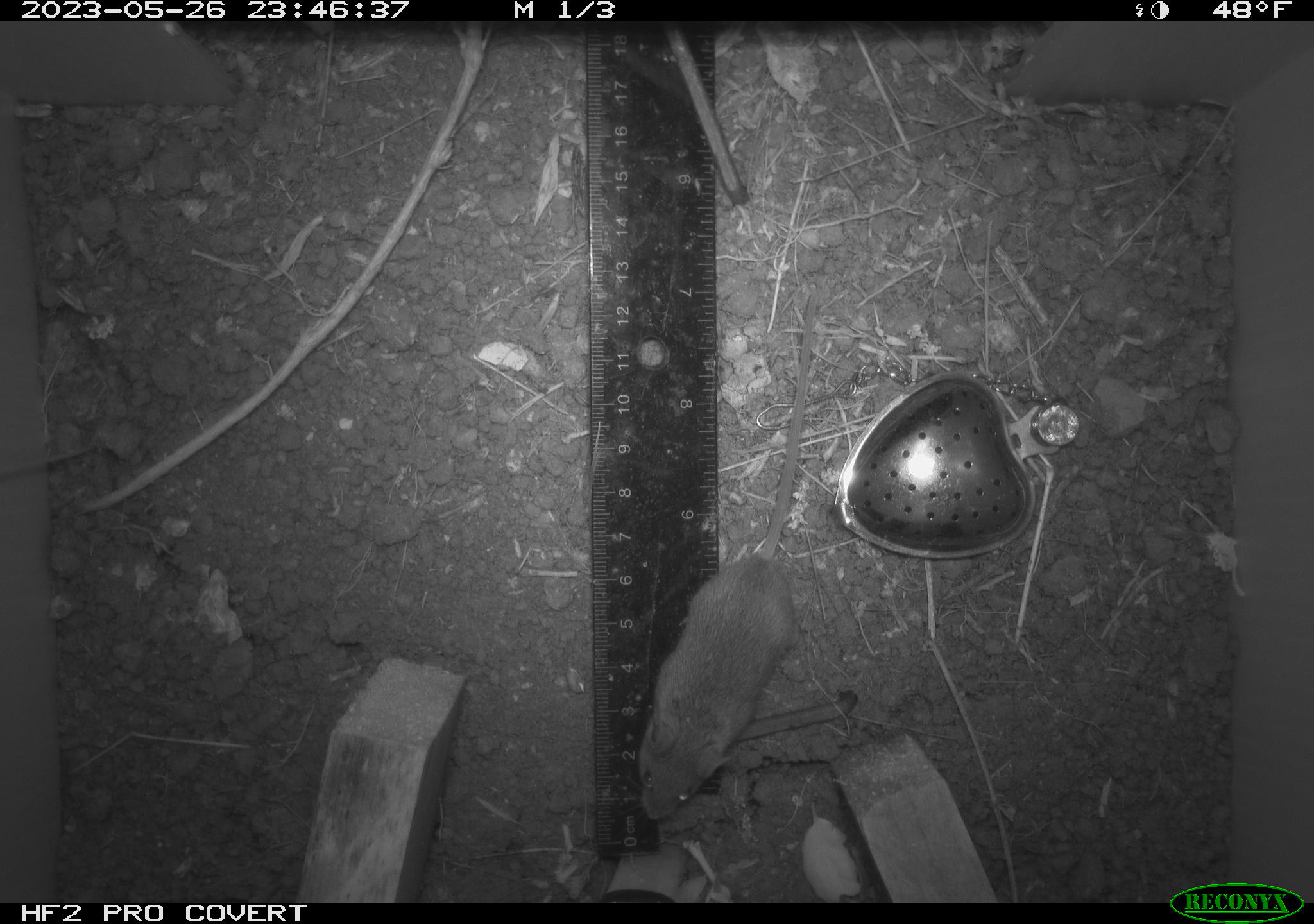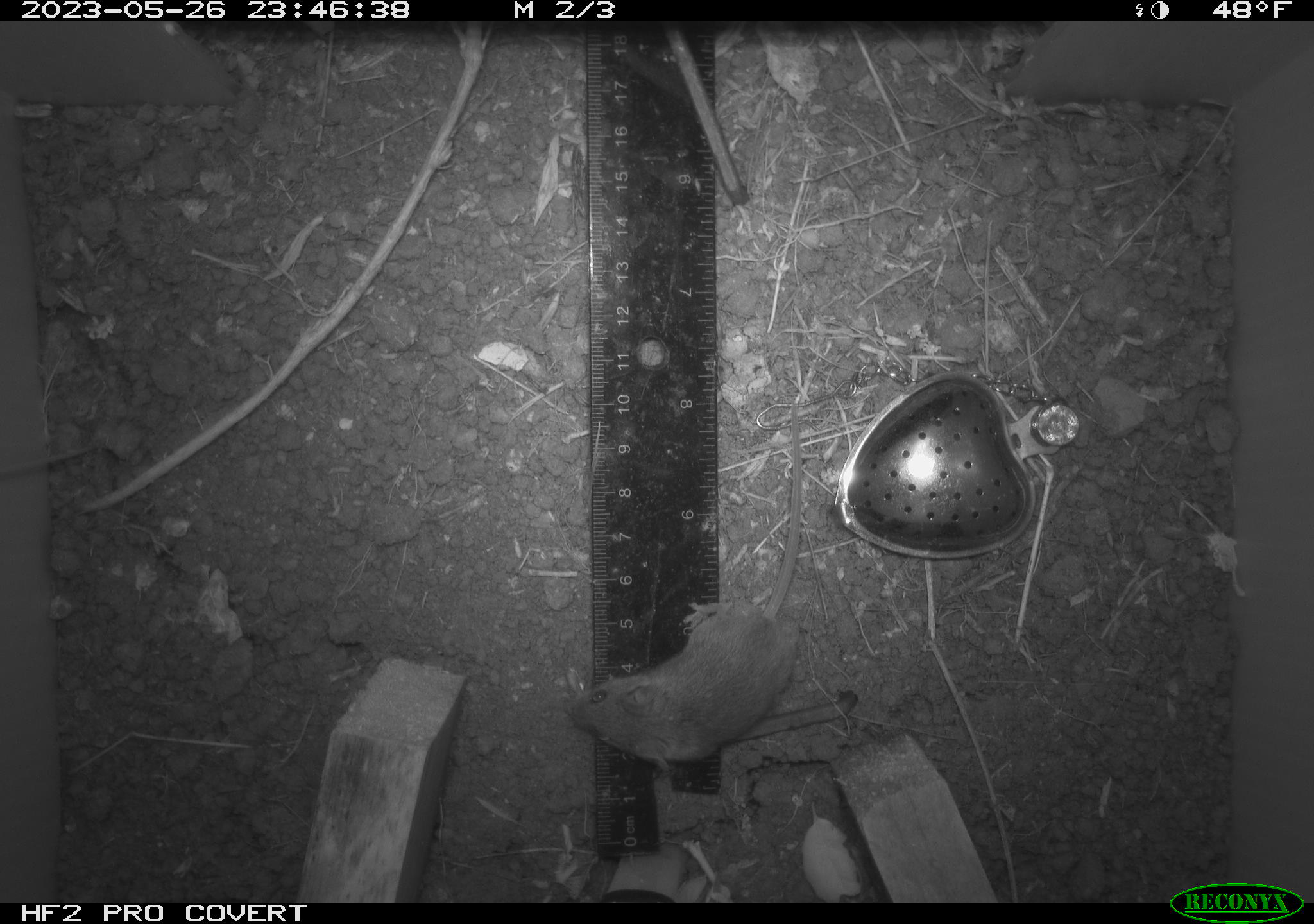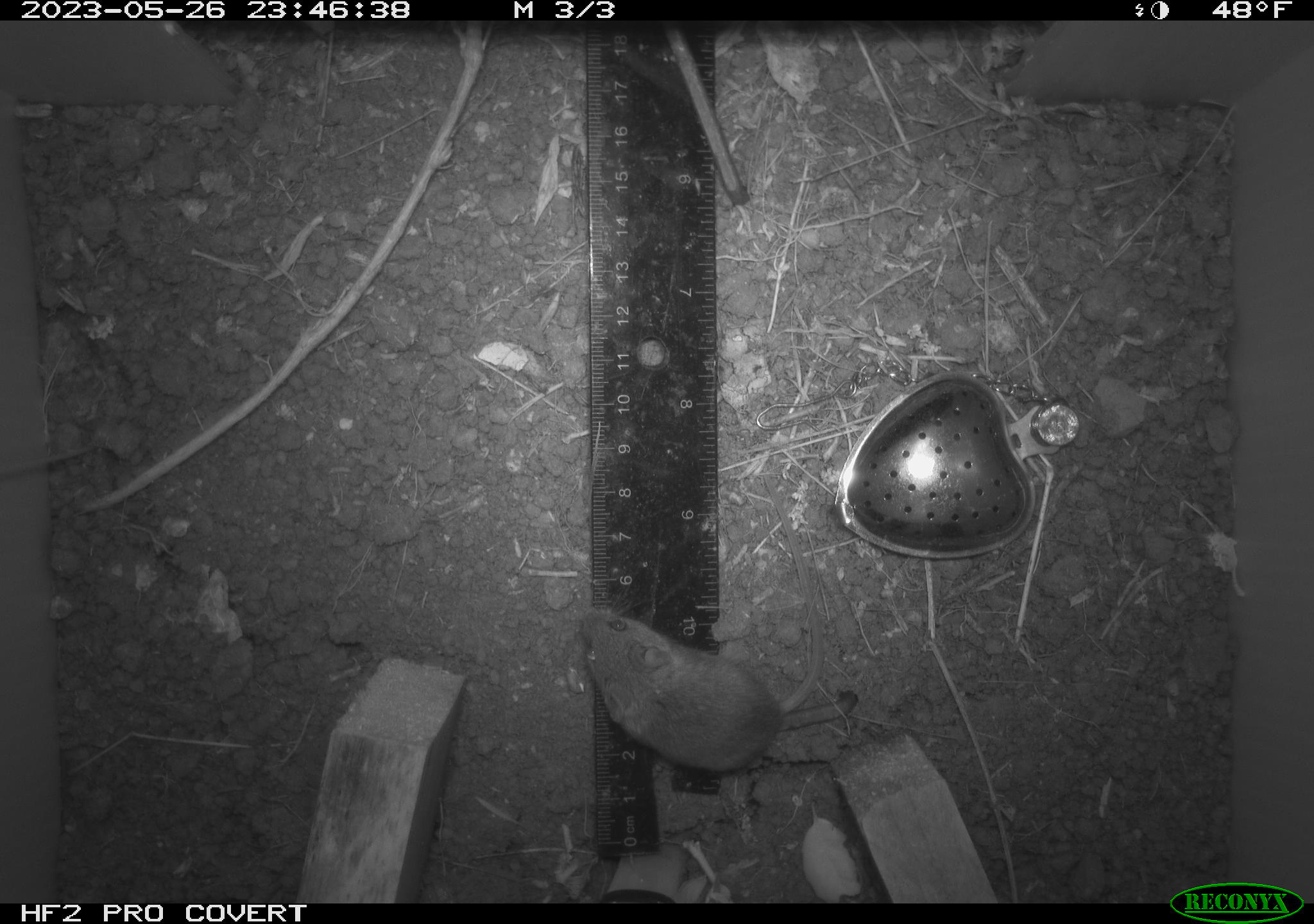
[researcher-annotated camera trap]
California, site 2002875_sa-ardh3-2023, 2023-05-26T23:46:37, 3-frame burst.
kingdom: Animalia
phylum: Chordata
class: Mammalia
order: Rodentia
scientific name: Rodentia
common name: mouse species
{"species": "mouse species (Rodentia)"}